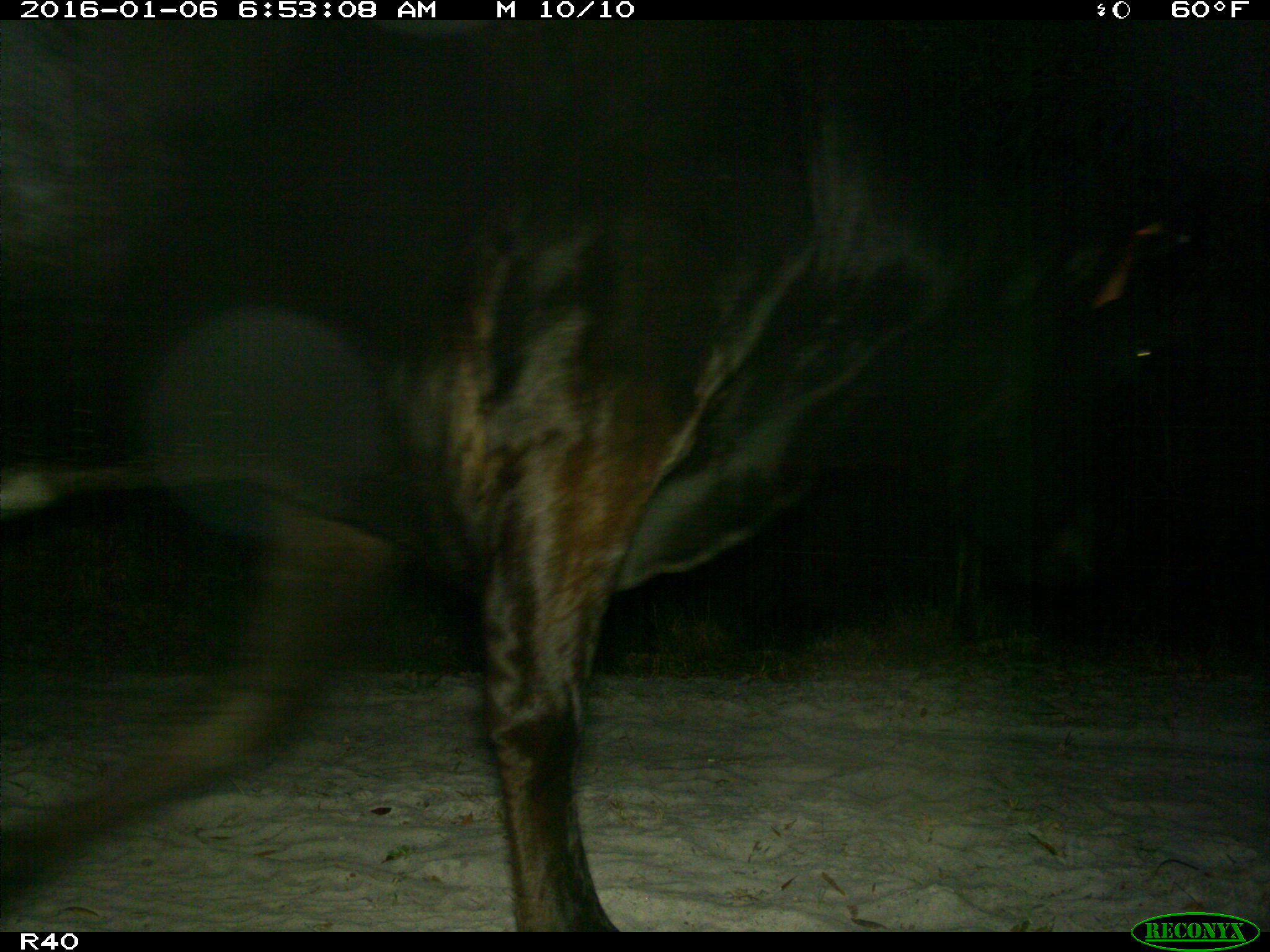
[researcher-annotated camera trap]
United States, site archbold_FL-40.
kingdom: Animalia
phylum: Chordata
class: Mammalia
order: Artiodactyla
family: Bovidae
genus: Bos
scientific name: Bos taurus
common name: domestic cow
Bos taurus (domestic cow).